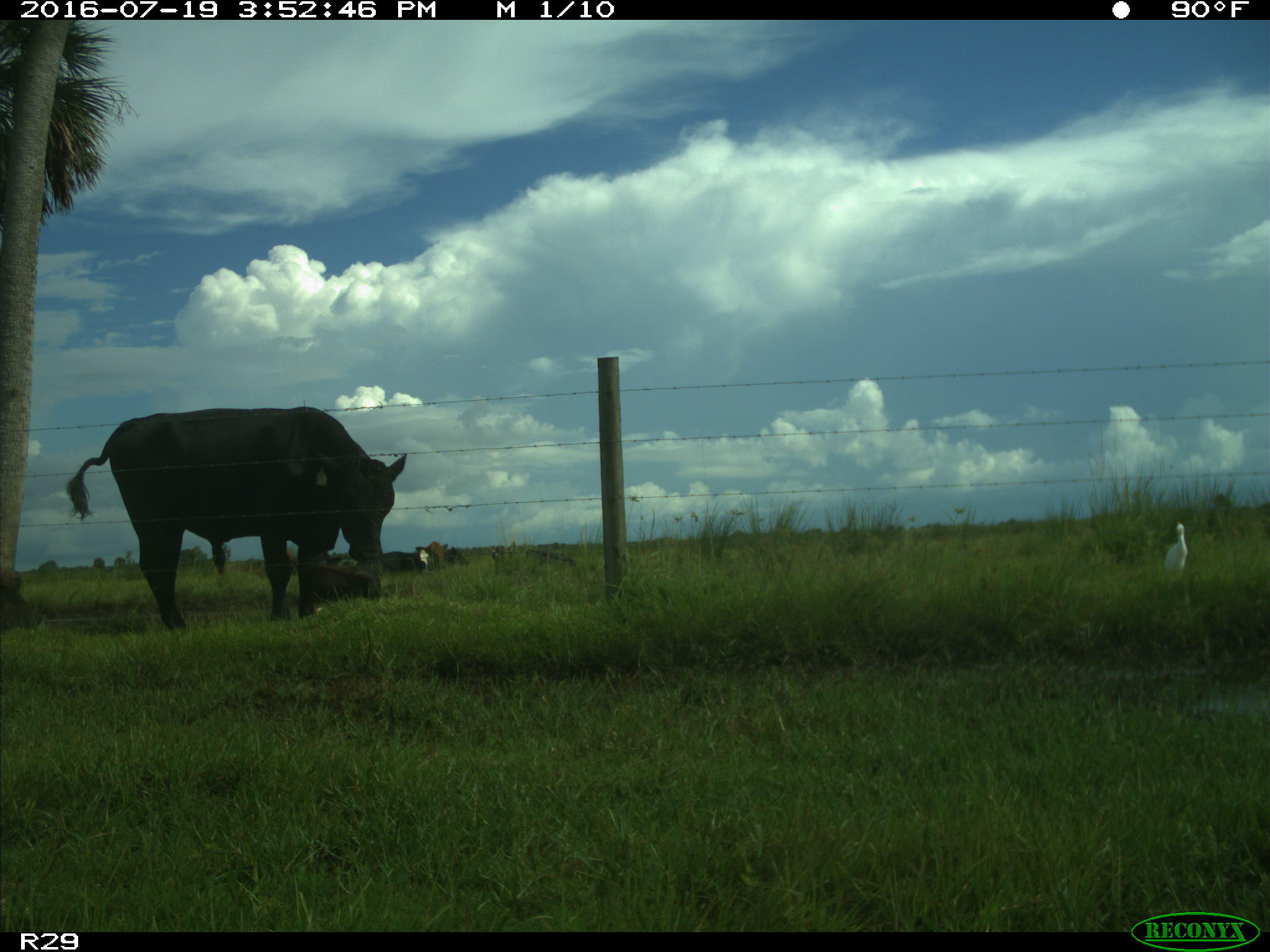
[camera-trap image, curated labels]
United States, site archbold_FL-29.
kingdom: Animalia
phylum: Chordata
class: Mammalia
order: Artiodactyla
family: Bovidae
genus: Bos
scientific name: Bos taurus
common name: domestic cow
Bos taurus (domestic cow).